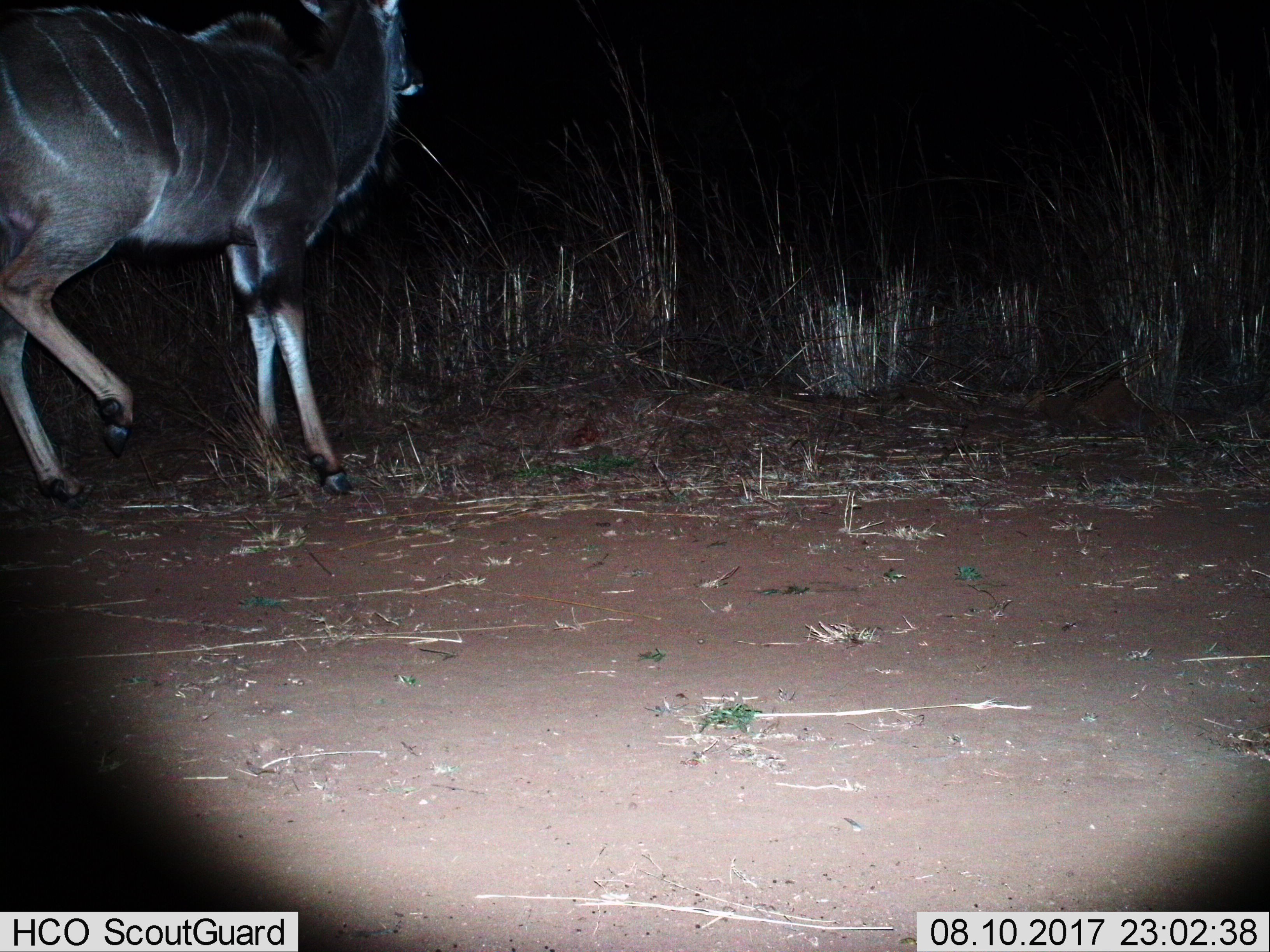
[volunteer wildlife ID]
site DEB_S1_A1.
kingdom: Animalia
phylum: Chordata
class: Mammalia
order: Artiodactyla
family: Bovidae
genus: Tragelaphus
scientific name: Tragelaphus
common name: kudu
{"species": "kudu (Tragelaphus)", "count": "1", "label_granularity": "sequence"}